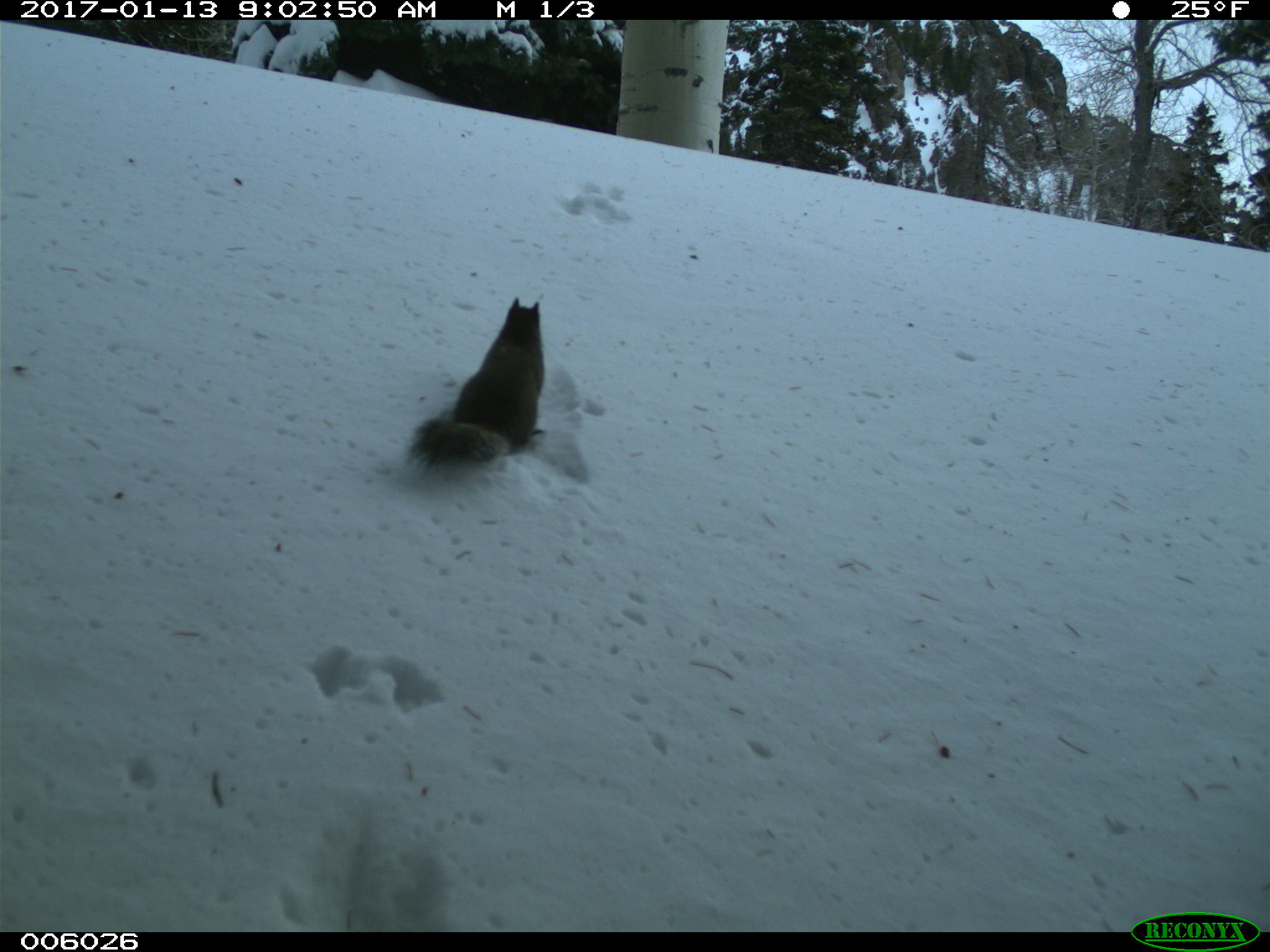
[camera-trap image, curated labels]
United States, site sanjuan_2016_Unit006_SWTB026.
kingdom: Animalia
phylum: Chordata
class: Mammalia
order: Rodentia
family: Sciuridae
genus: Tamiasciurus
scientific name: Tamiasciurus hudsonicus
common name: american red squirrel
Tamiasciurus hudsonicus (american red squirrel).